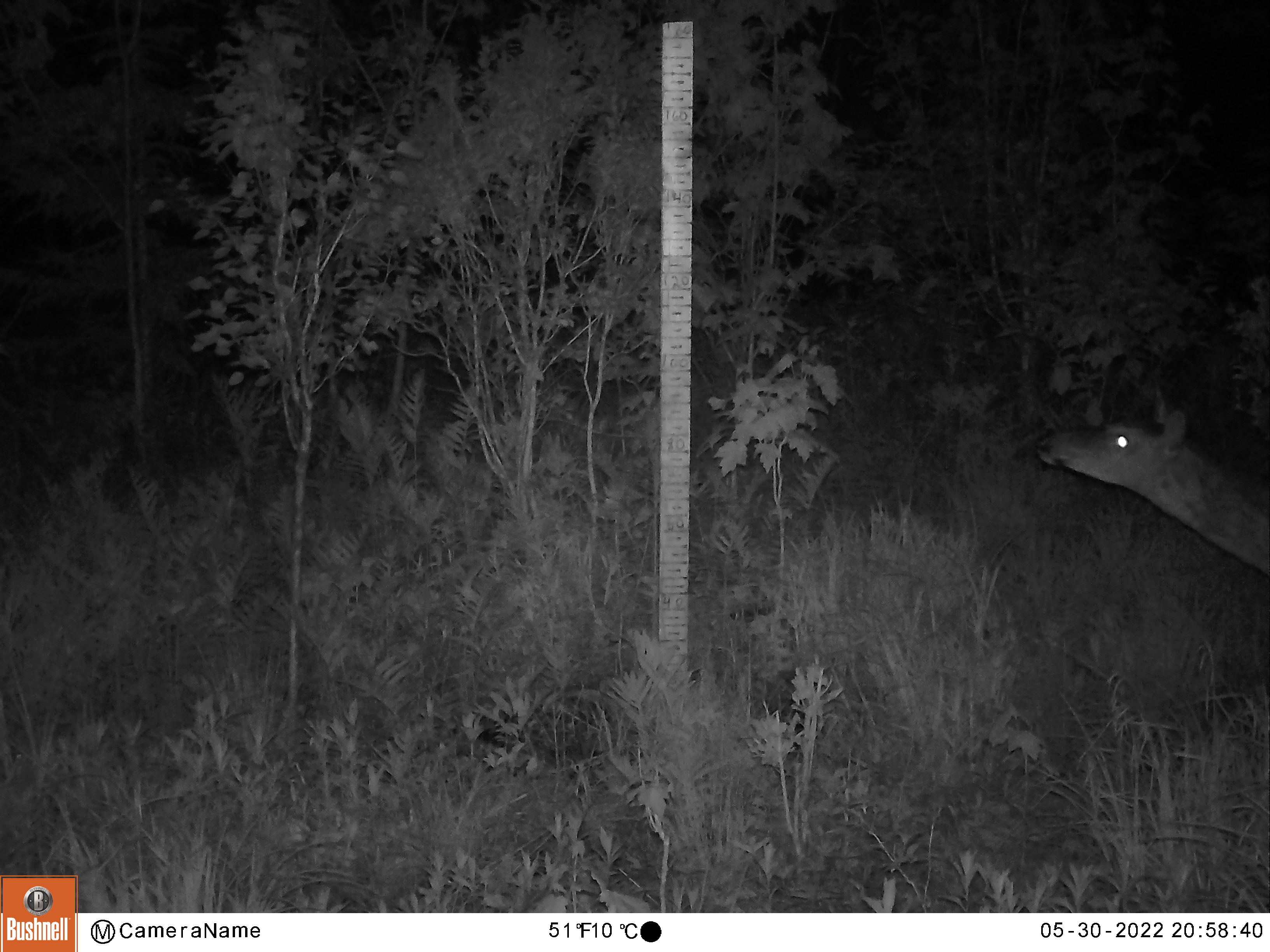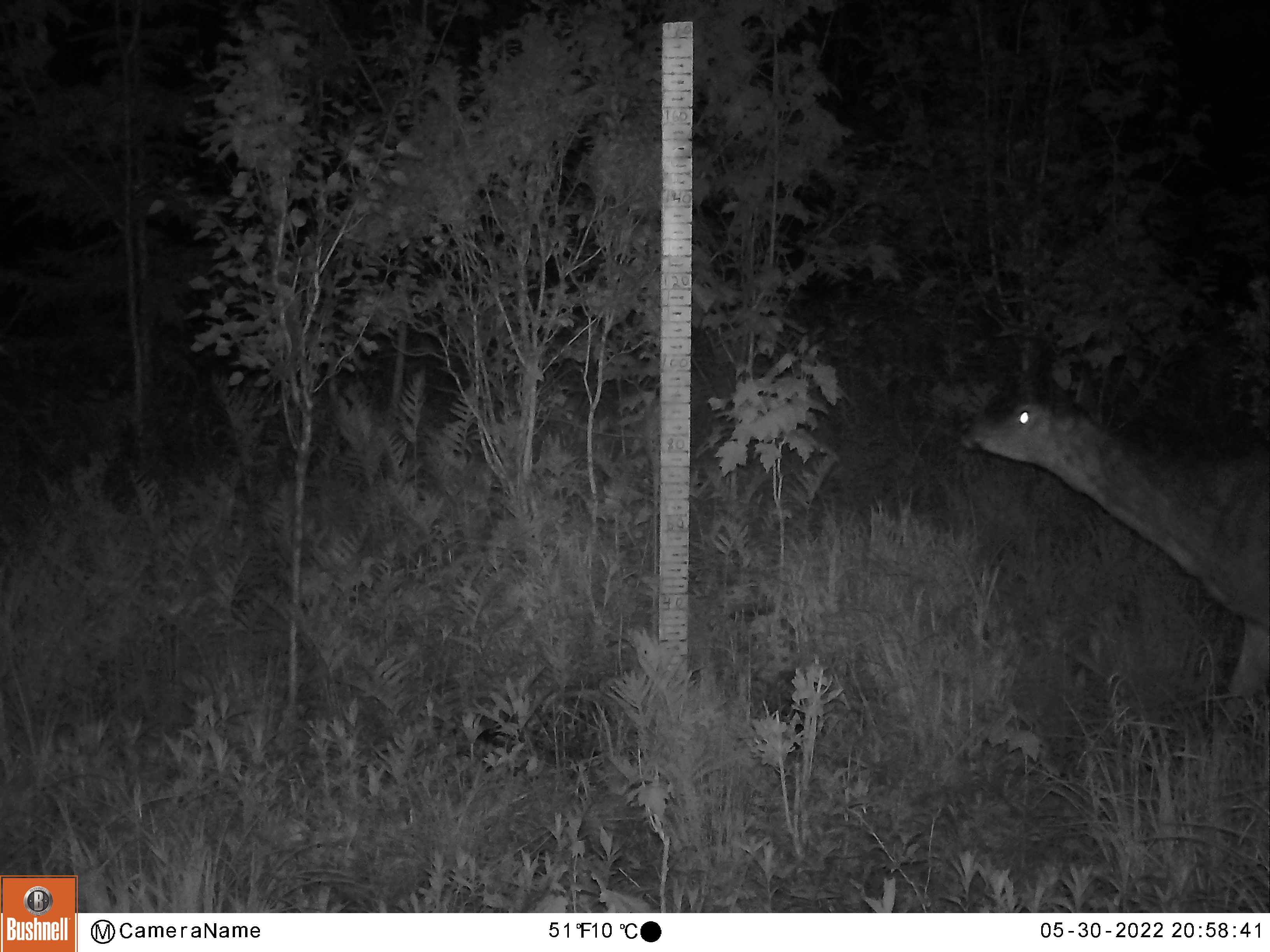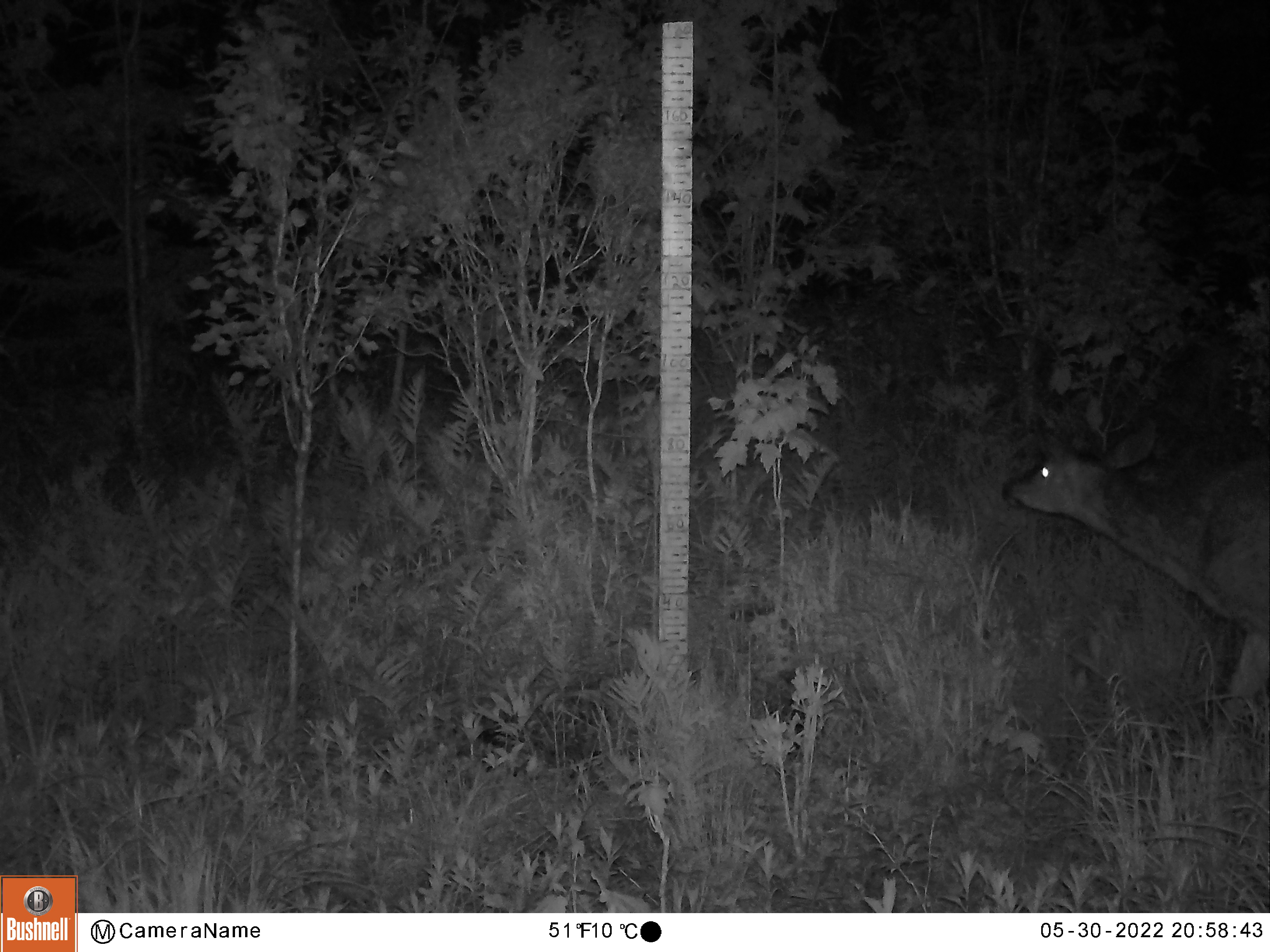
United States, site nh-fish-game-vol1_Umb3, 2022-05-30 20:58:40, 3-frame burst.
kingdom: Animalia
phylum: Chordata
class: Mammalia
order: Artiodactyla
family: Cervidae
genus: Odocoileus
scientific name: Odocoileus virginianus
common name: white-tailed deer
White-tailed deer (Odocoileus virginianus).